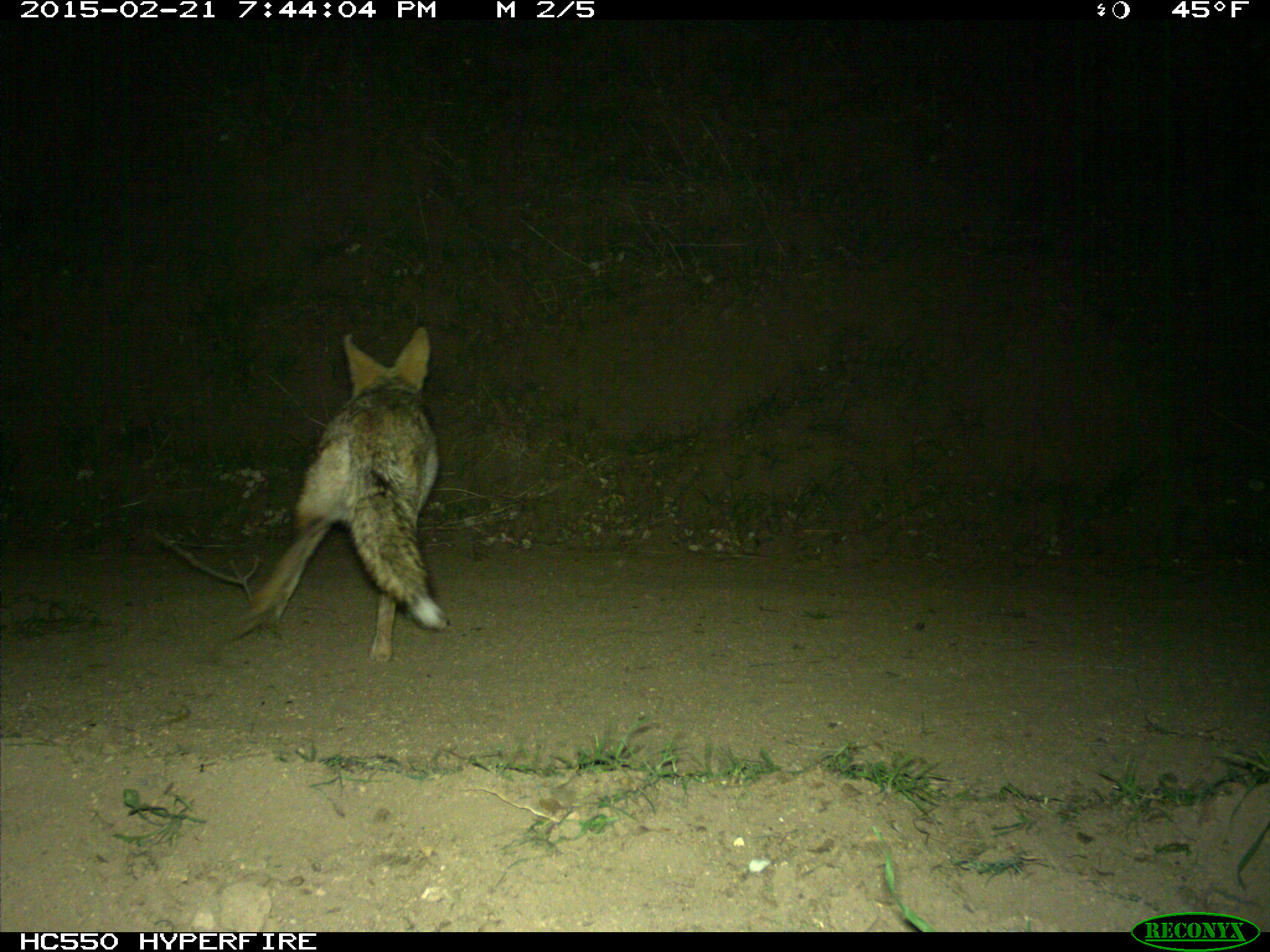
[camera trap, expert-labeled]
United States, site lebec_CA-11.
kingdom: Animalia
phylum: Chordata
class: Mammalia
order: Carnivora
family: Canidae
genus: Canis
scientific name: Canis latrans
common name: coyote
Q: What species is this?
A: Canis latrans (coyote).